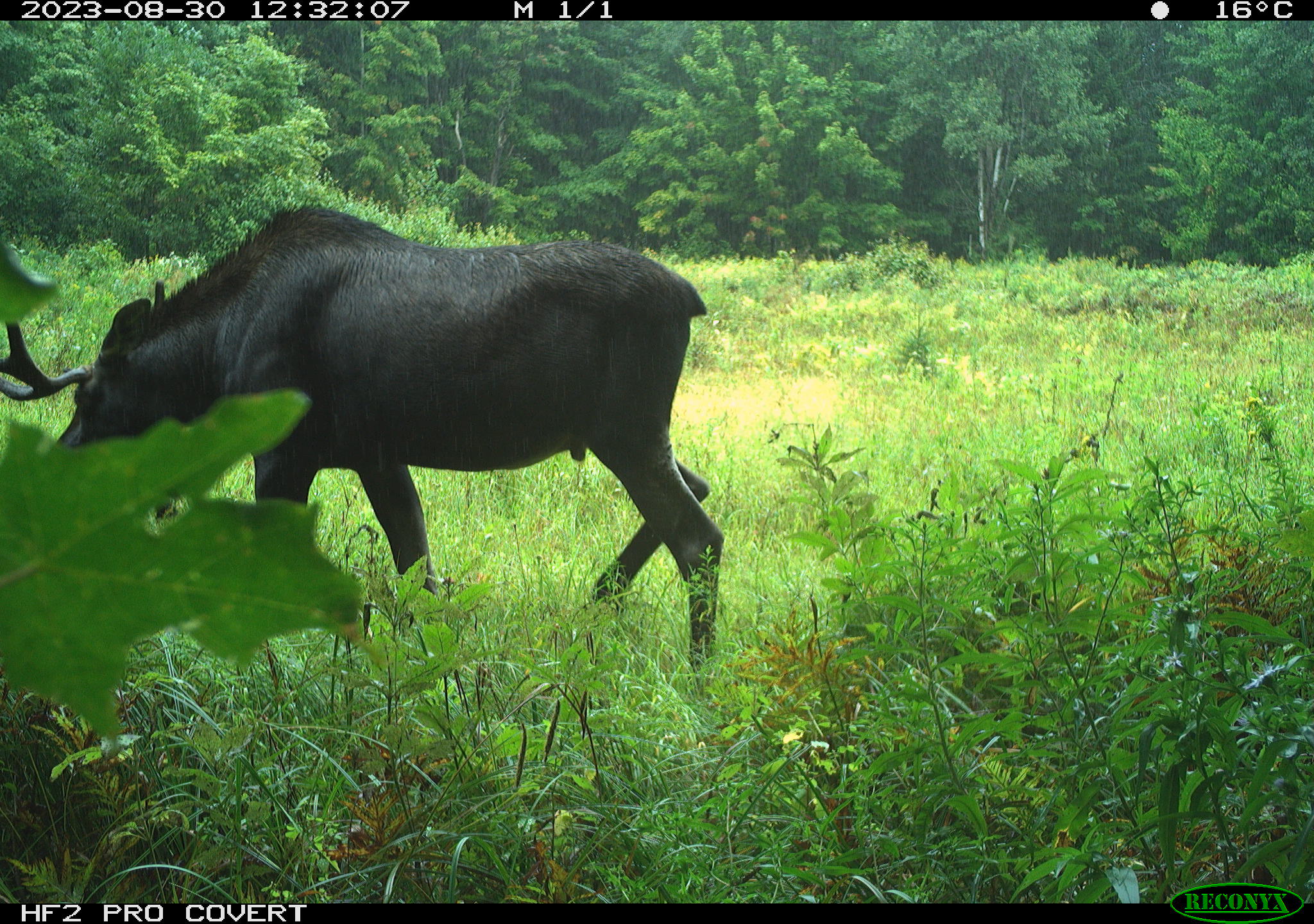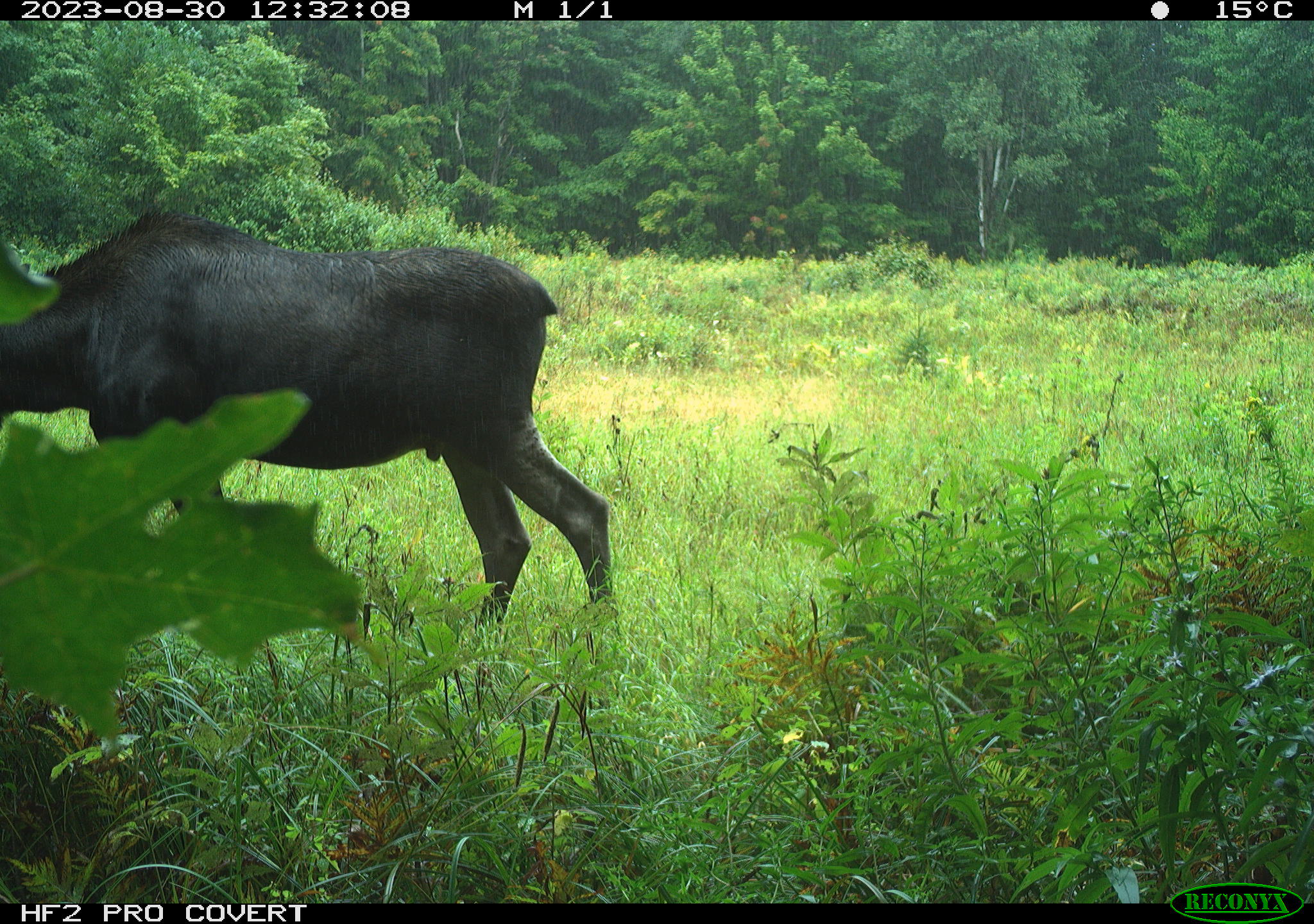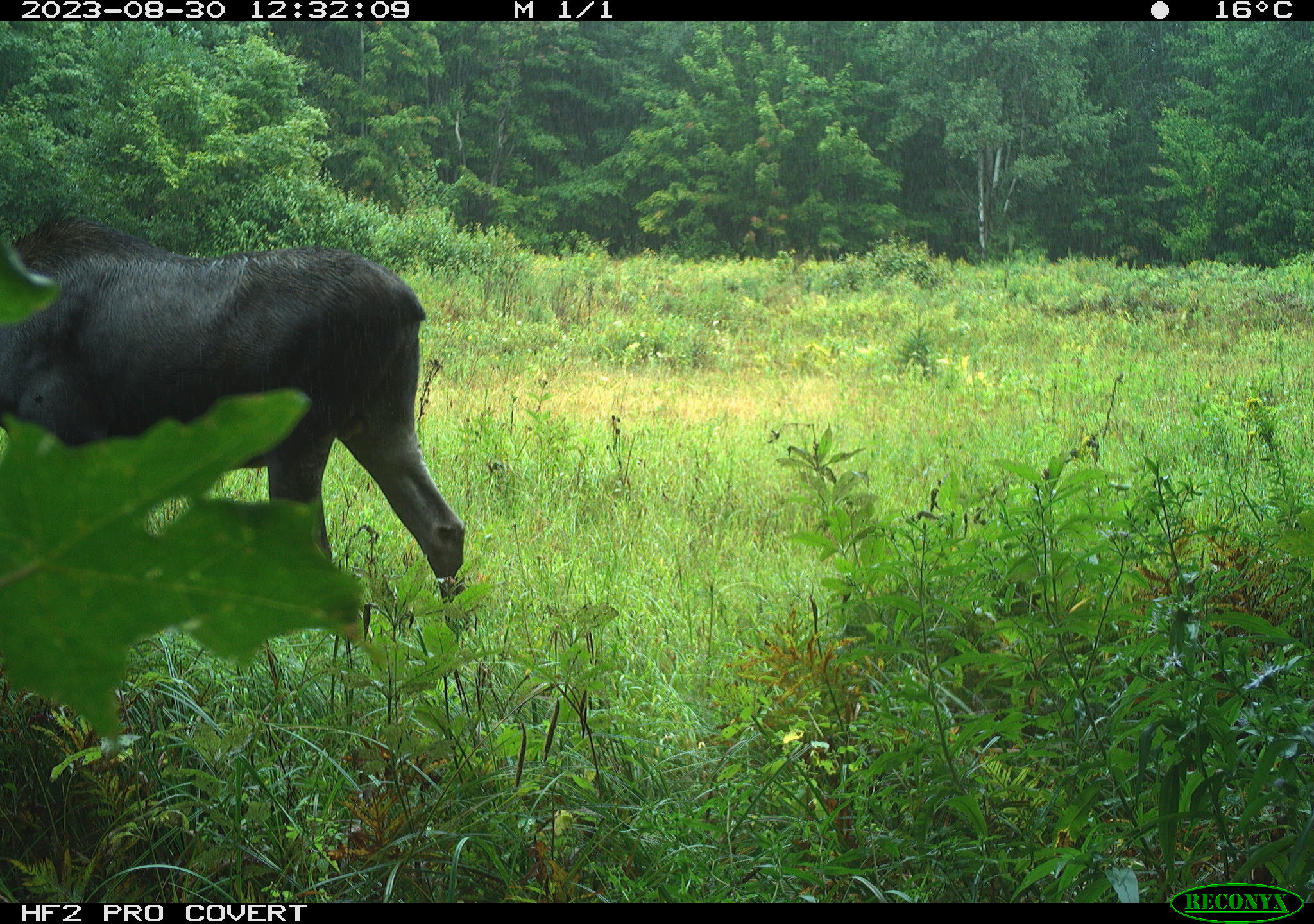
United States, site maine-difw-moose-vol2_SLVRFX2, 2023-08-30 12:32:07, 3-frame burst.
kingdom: Animalia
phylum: Chordata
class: Mammalia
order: Artiodactyla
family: Cervidae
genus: Alces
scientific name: Alces alces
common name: moose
Moose (Alces alces).